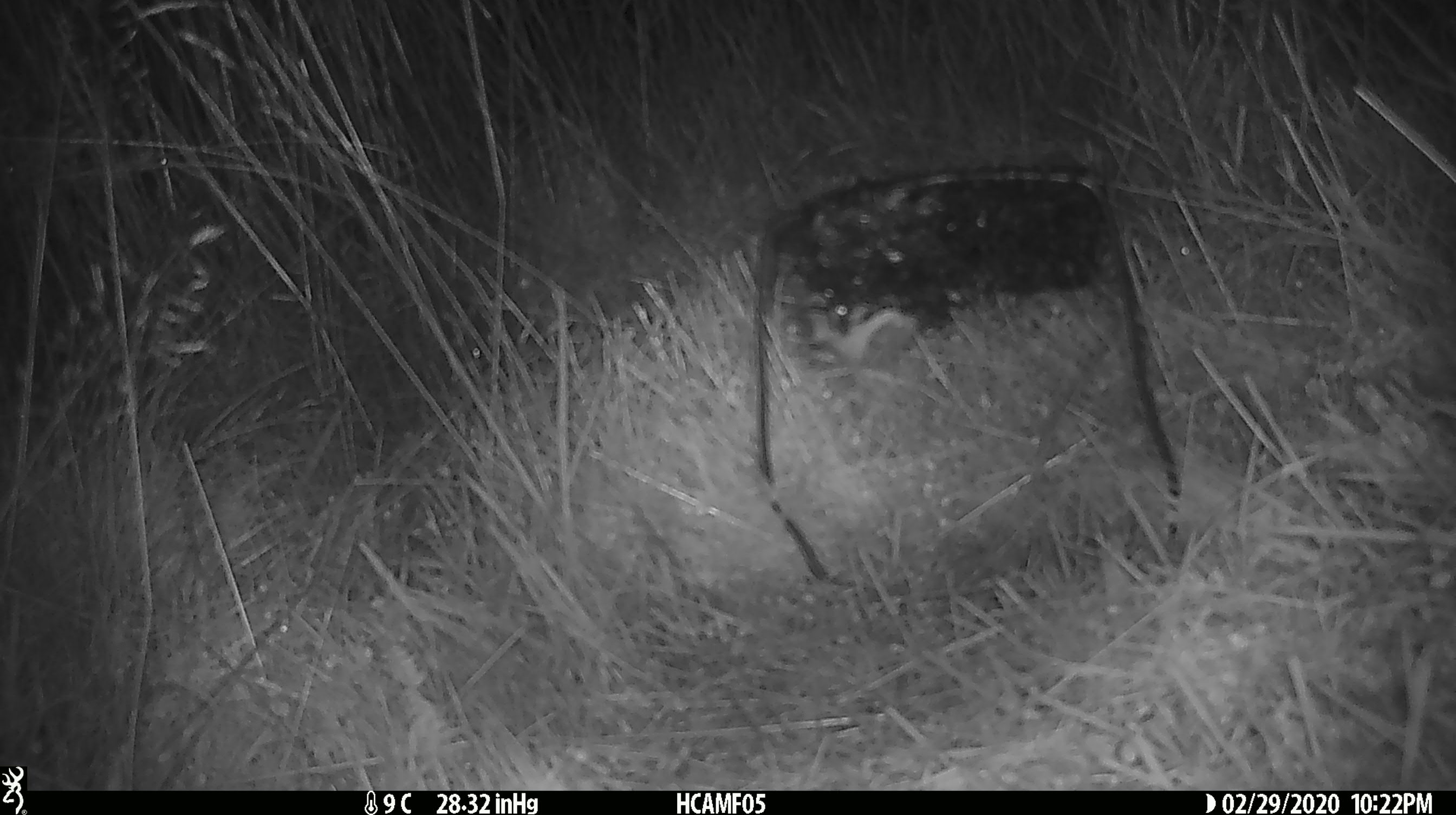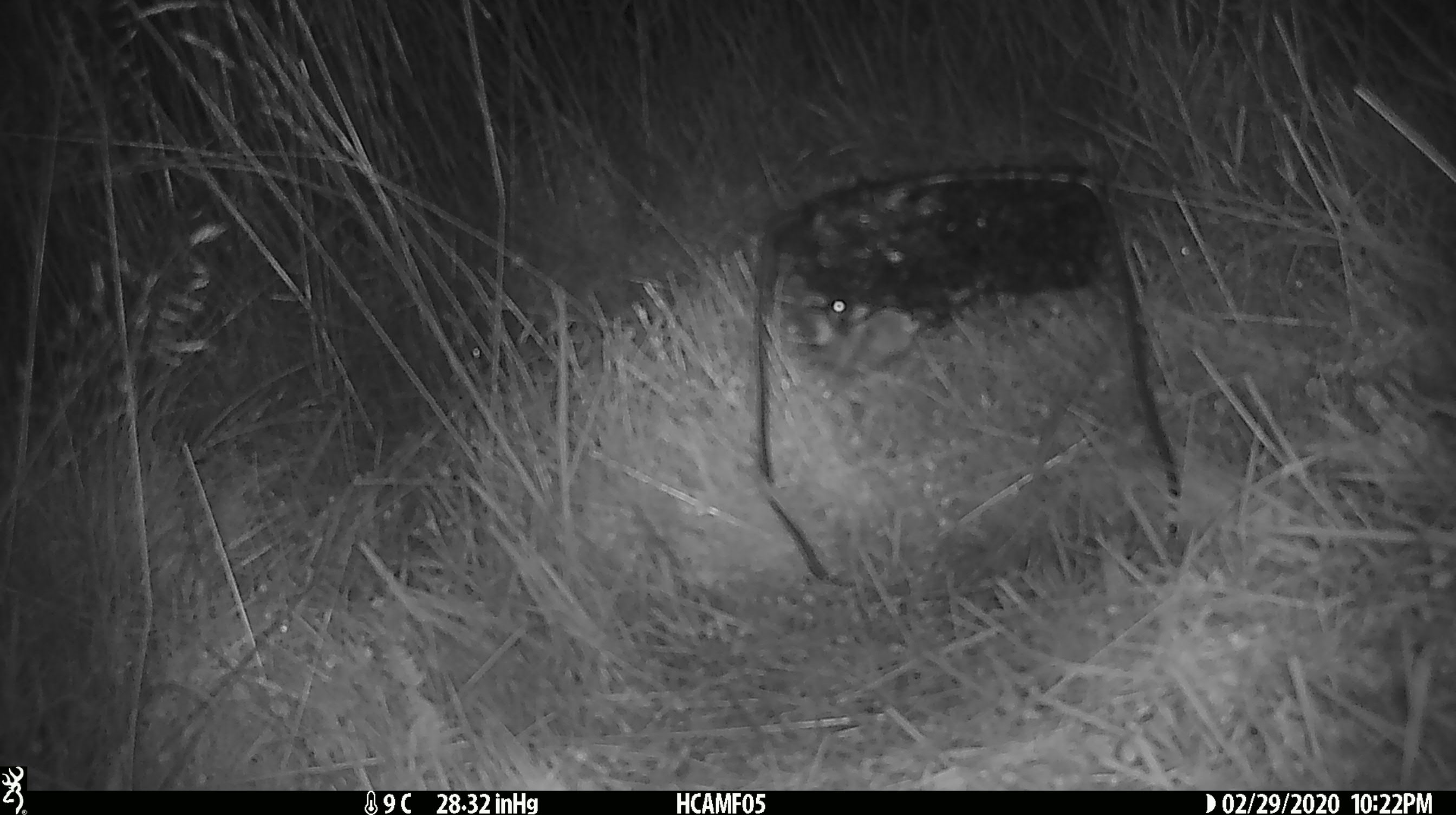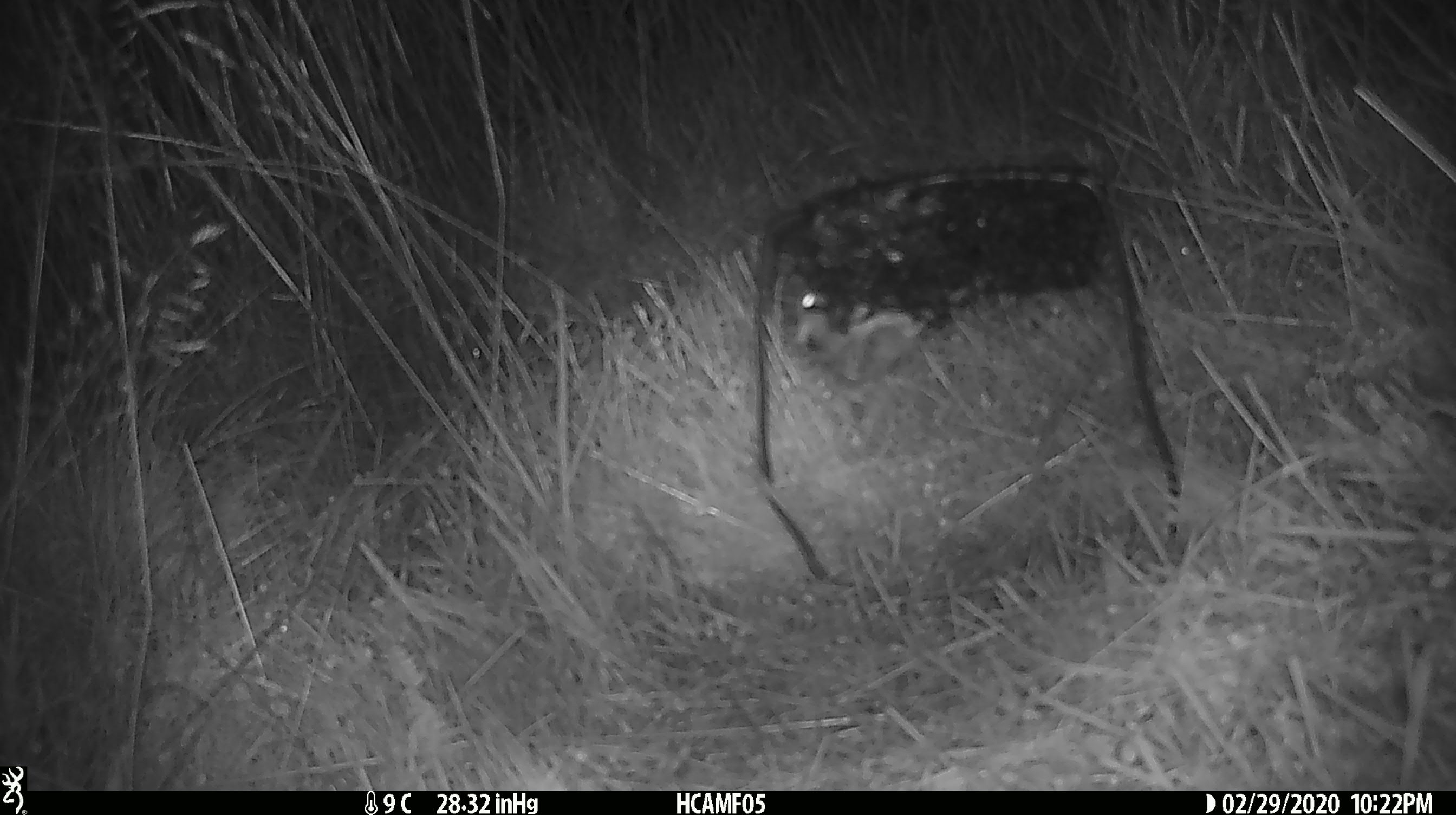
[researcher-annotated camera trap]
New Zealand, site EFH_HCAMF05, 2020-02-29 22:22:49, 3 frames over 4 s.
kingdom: Animalia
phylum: Chordata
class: Mammalia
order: Rodentia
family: Muridae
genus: Mus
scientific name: Mus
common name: mouse